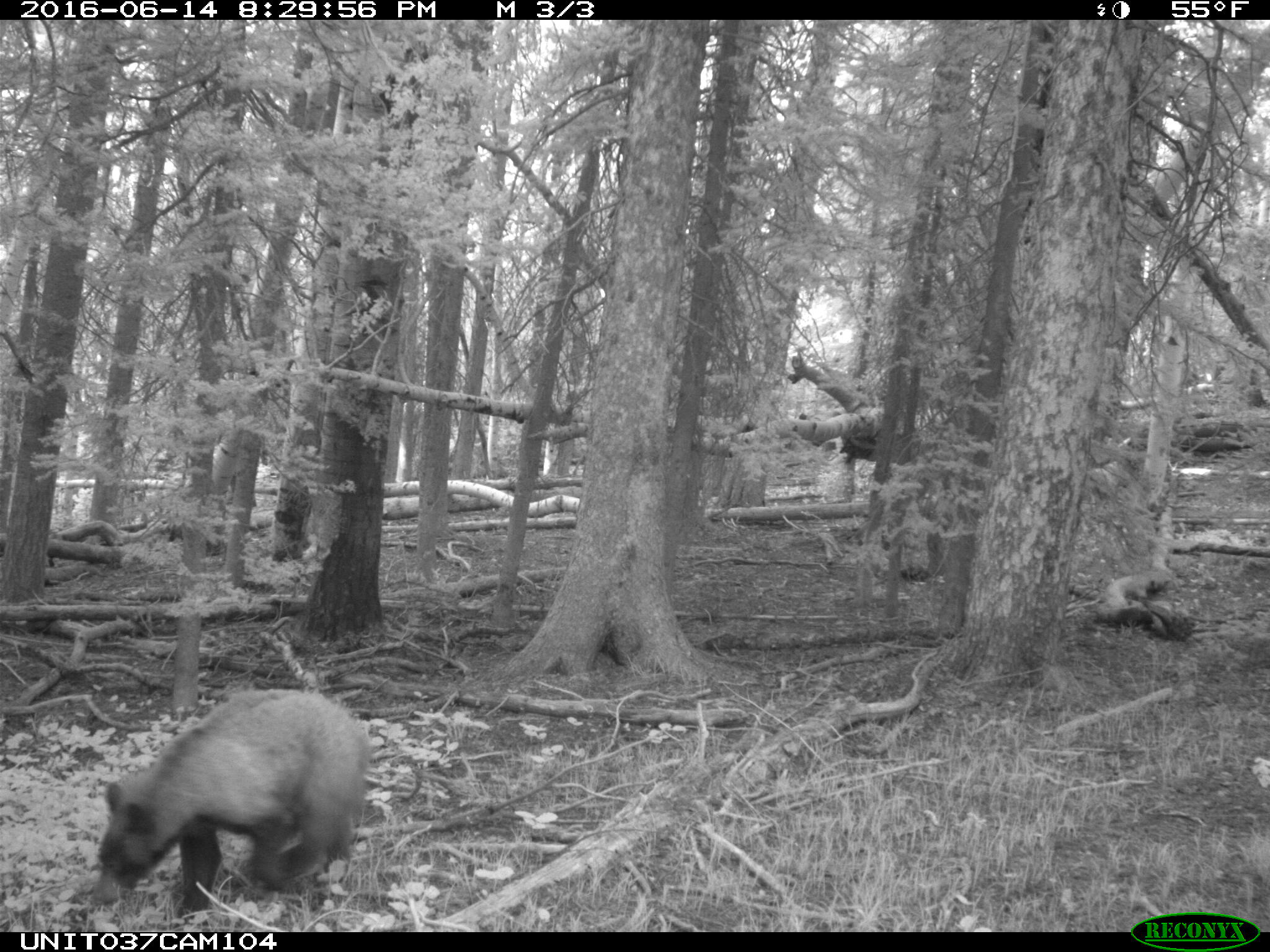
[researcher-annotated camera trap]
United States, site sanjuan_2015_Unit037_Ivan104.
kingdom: Animalia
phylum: Chordata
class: Mammalia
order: Carnivora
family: Ursidae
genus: Ursus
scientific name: Ursus americanus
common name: american black bear